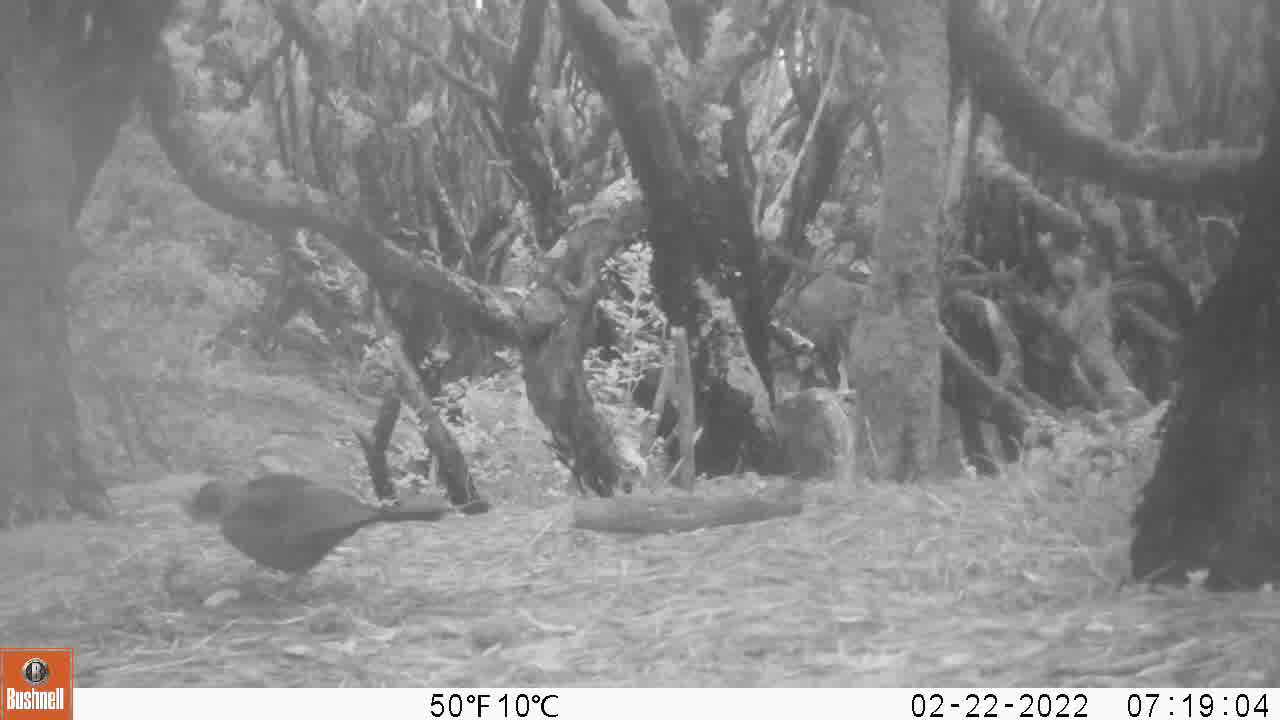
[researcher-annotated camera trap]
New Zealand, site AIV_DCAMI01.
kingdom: Animalia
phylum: Chordata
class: Aves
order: Passeriformes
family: Turdidae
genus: Turdus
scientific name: Turdus merula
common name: eurasian blackbird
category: blackbird